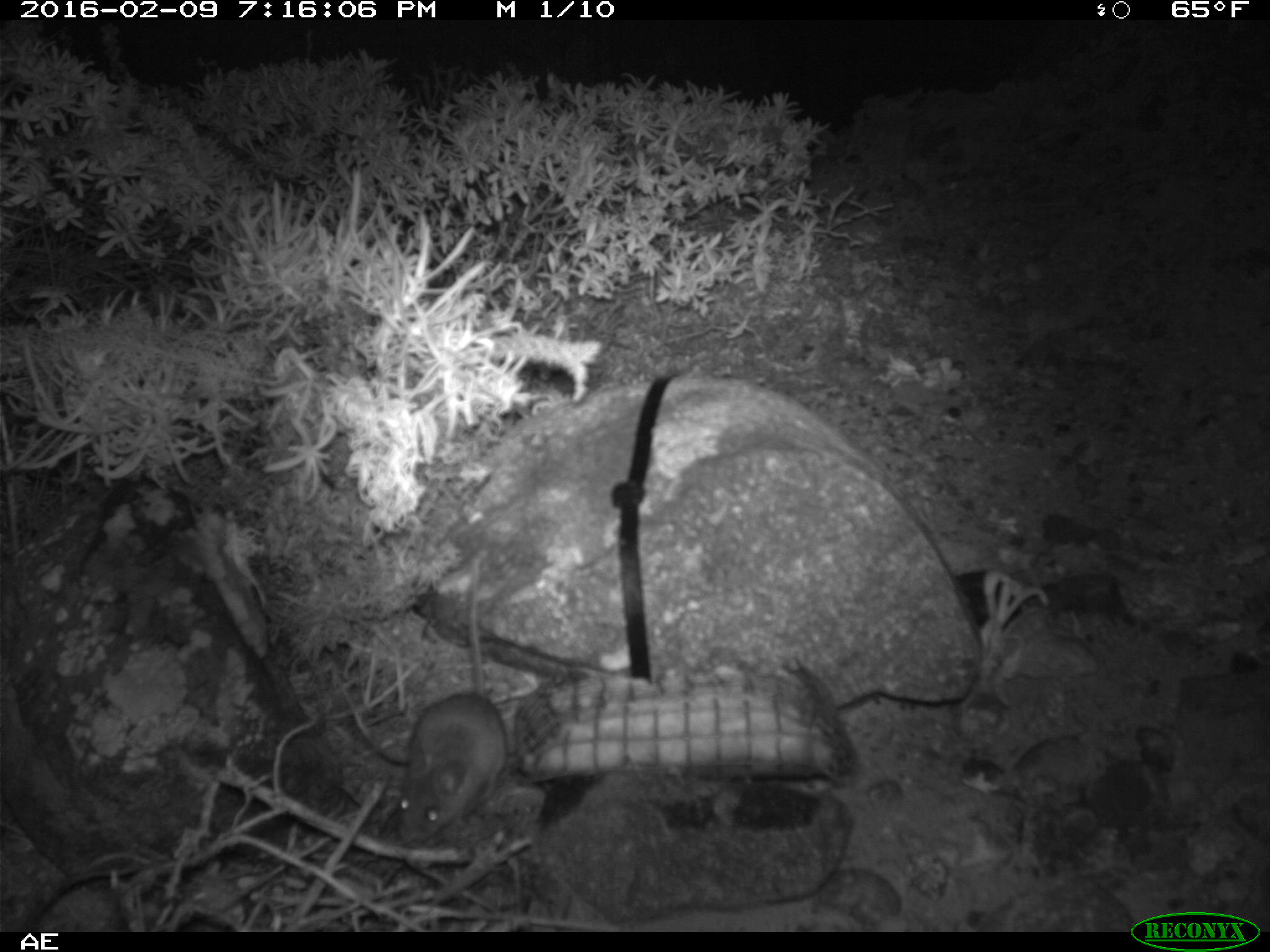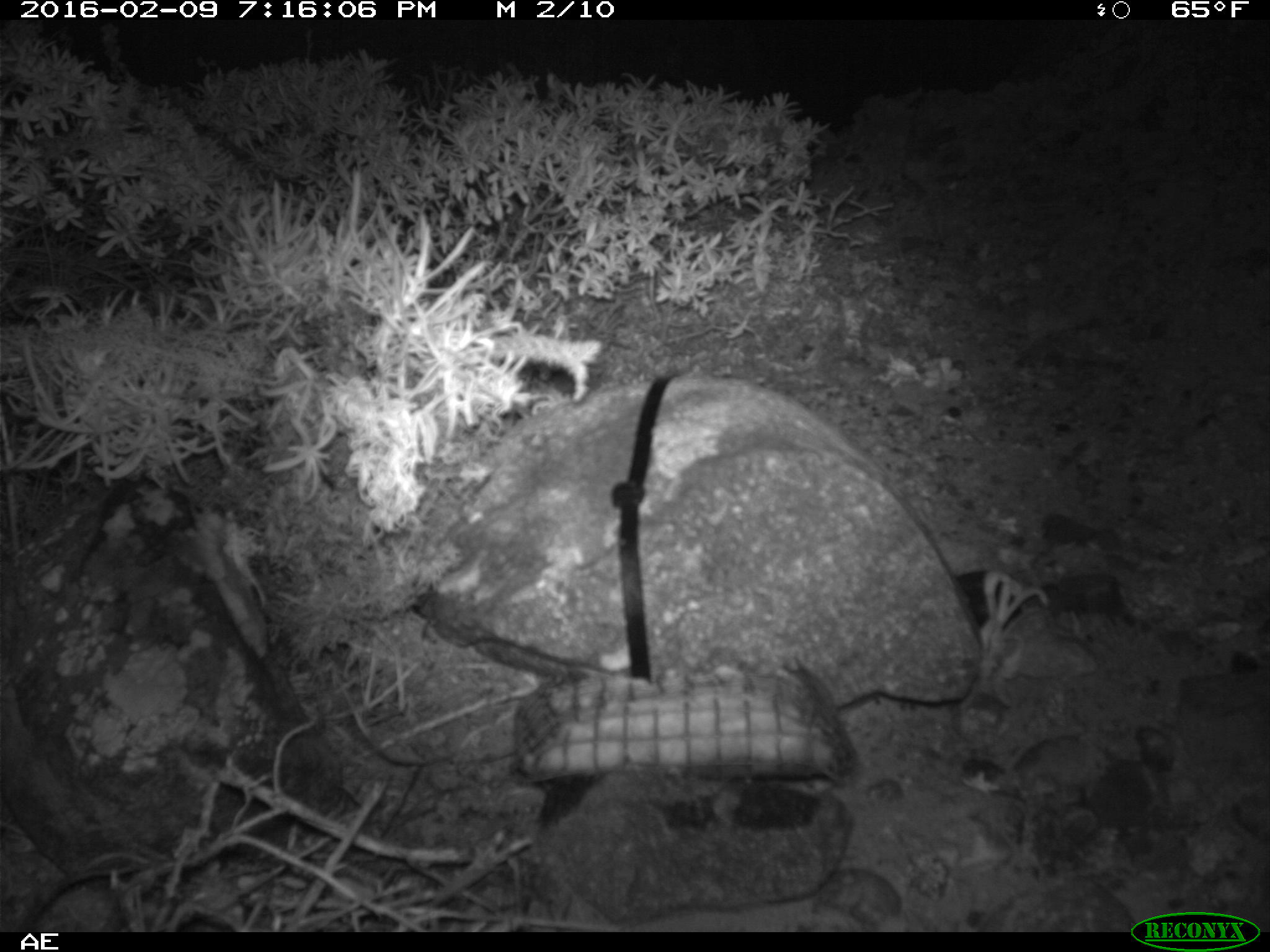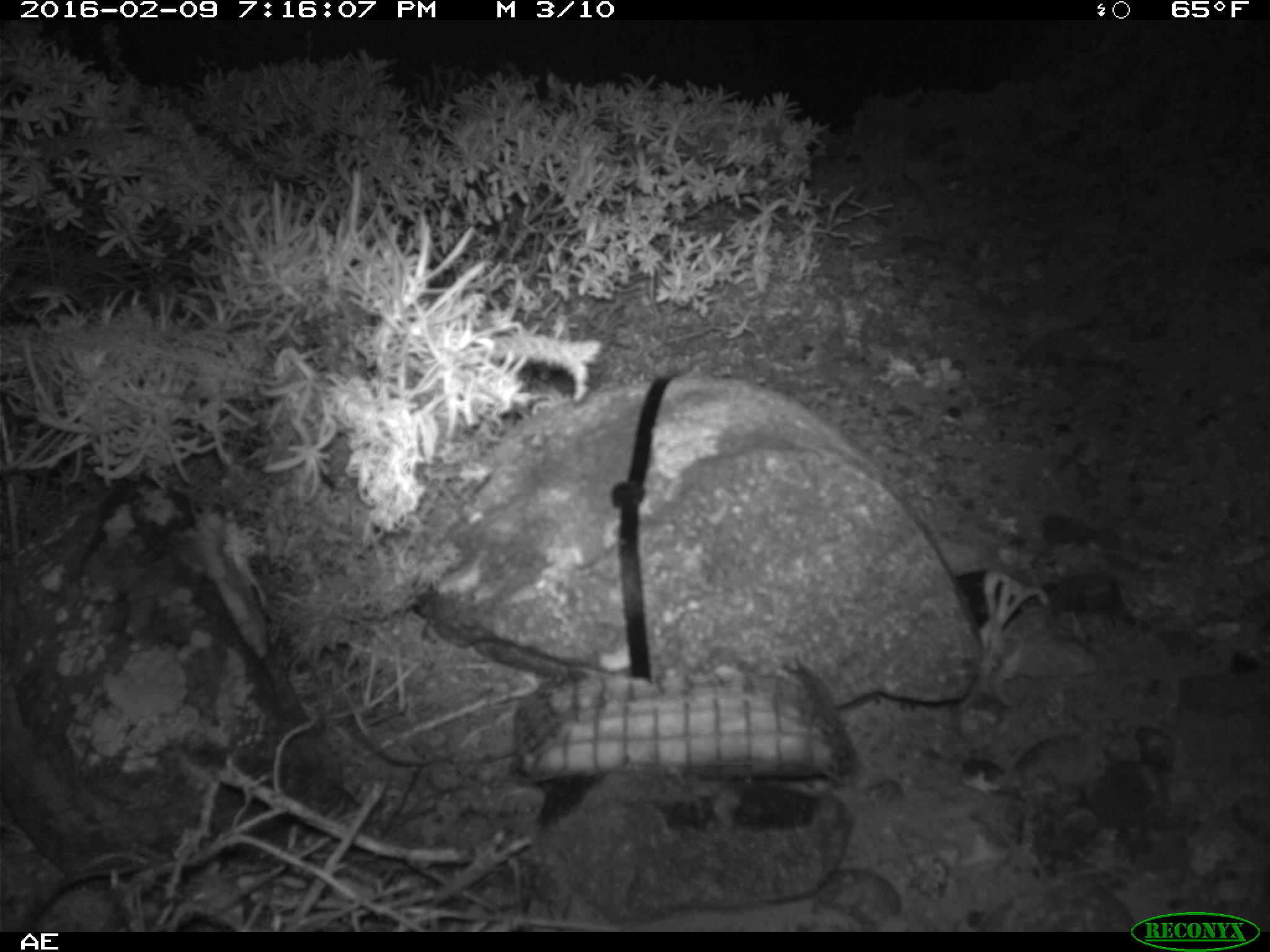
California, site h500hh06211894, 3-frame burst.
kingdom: Animalia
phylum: Chordata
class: Mammalia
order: Rodentia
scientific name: Rodentia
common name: rodent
Rodent (Rodentia).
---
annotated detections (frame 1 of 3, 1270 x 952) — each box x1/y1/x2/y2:
rodent: 389/553/507/841